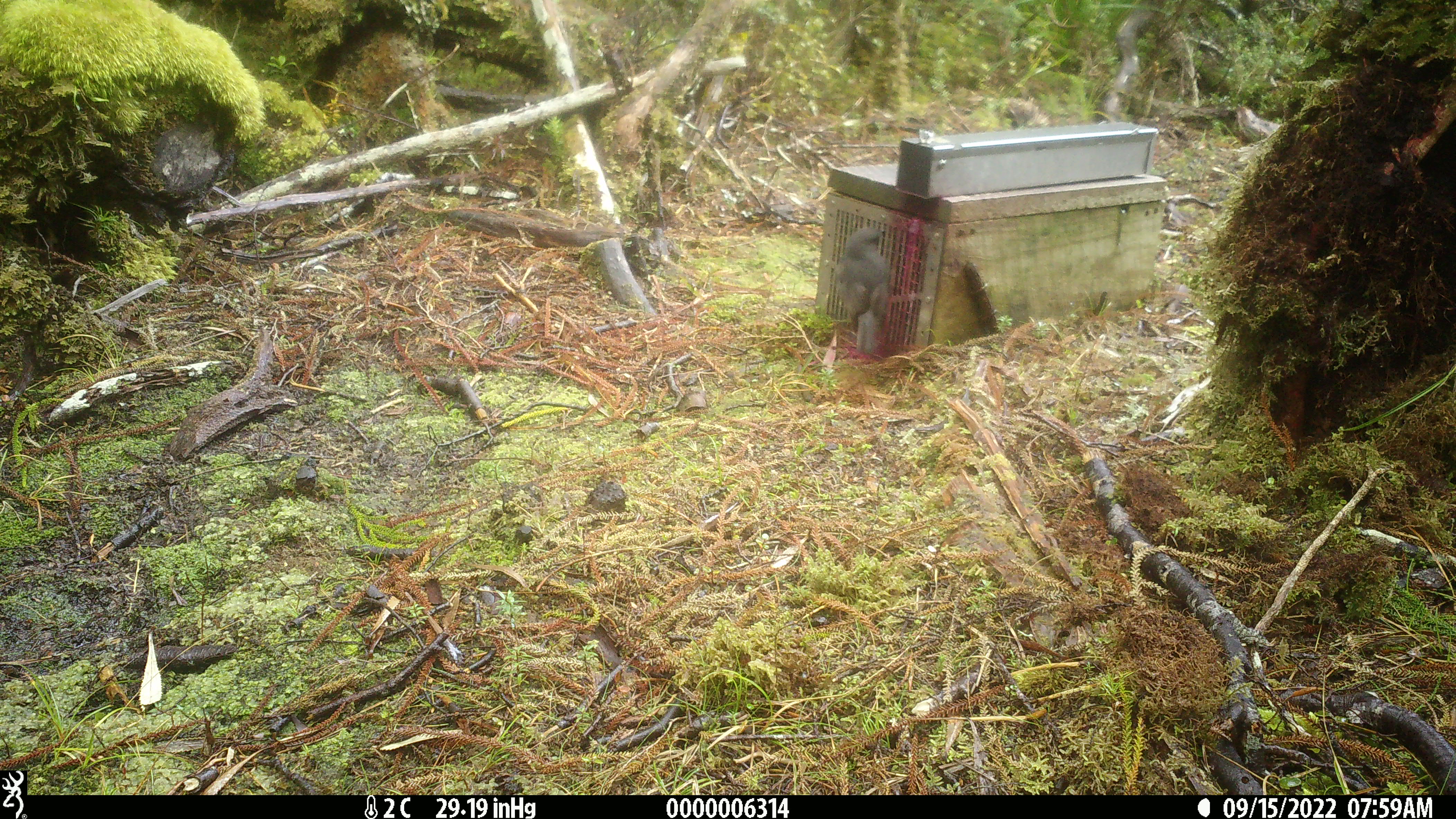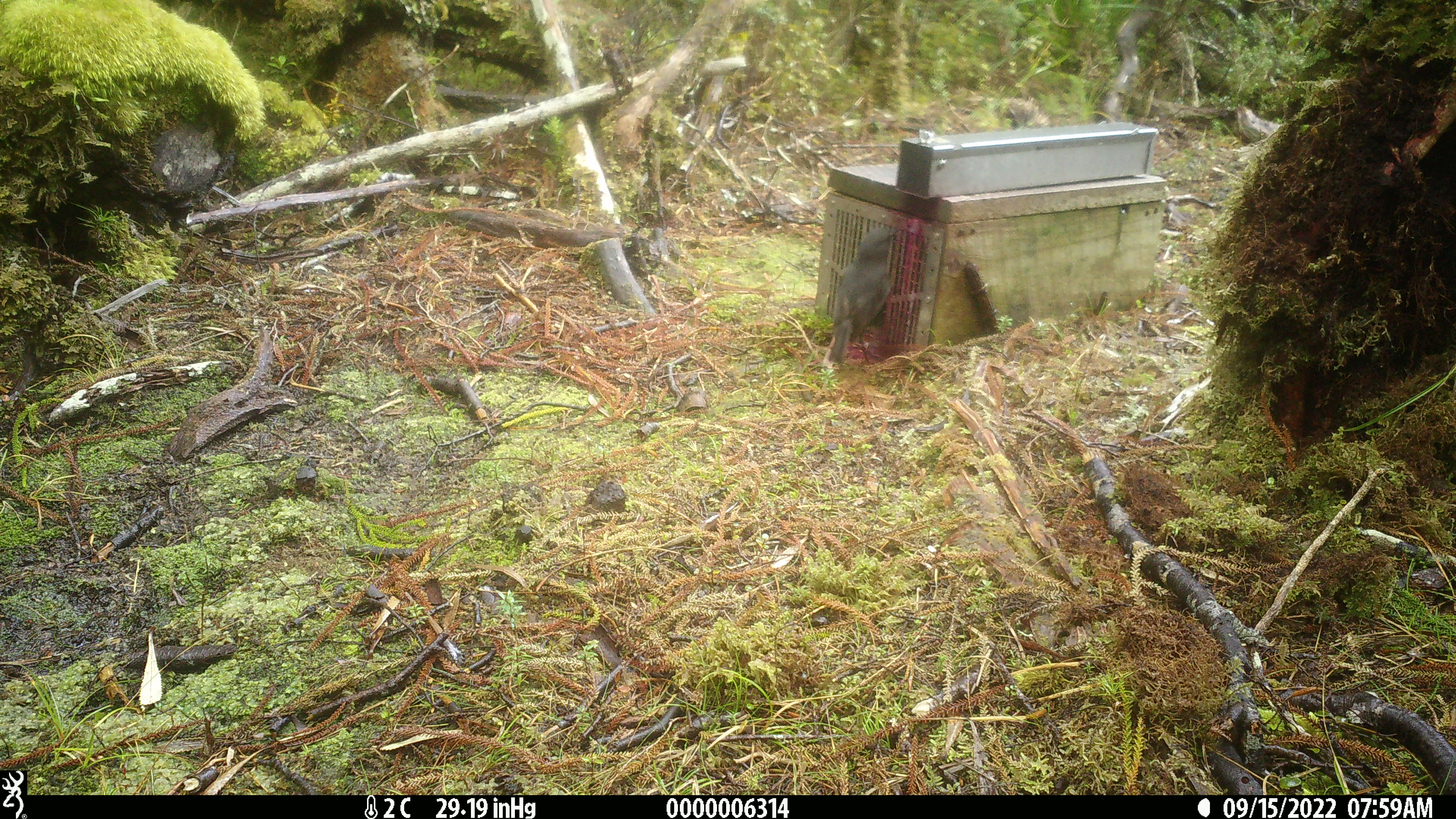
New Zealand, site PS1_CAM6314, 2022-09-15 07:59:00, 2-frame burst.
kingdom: Animalia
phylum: Chordata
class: Aves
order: Passeriformes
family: Petroicidae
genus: Petroica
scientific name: Petroica australis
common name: new zealand robin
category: robin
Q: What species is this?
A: Robin (new zealand robin) (Petroica australis).